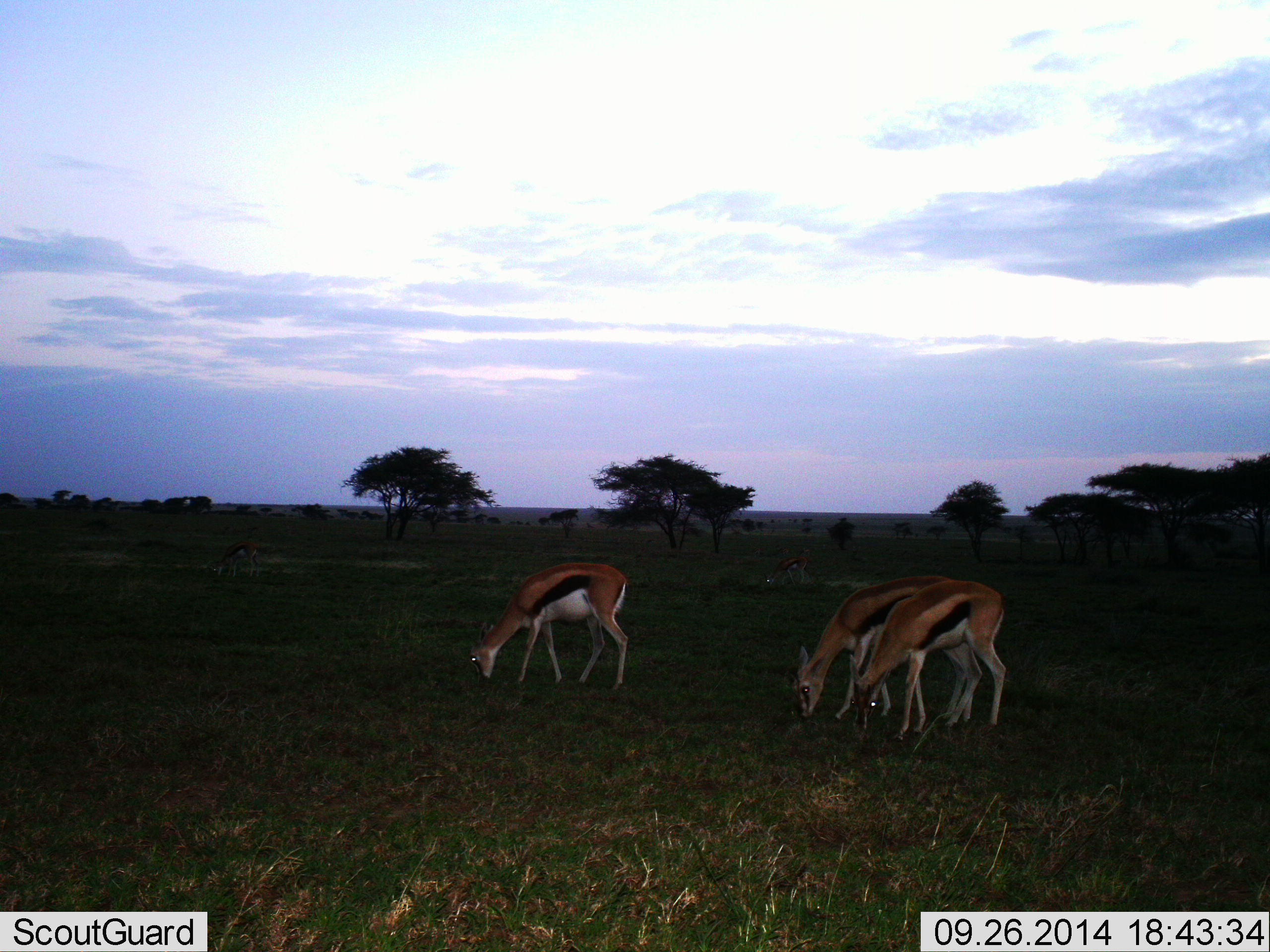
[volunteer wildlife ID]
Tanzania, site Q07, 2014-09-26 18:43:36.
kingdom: Animalia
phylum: Chordata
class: Mammalia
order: Artiodactyla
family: Bovidae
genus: Eudorcas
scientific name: Eudorcas thomsonii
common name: thomson's gazelle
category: gazellethomsons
Gazellethomsons (thomson's gazelle) (Eudorcas thomsonii), count 3. Behavior (volunteer vote fractions): standing 20%, resting 0%, moving 0%, interacting 0%. Young present (vote fraction): 0%. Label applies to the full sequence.